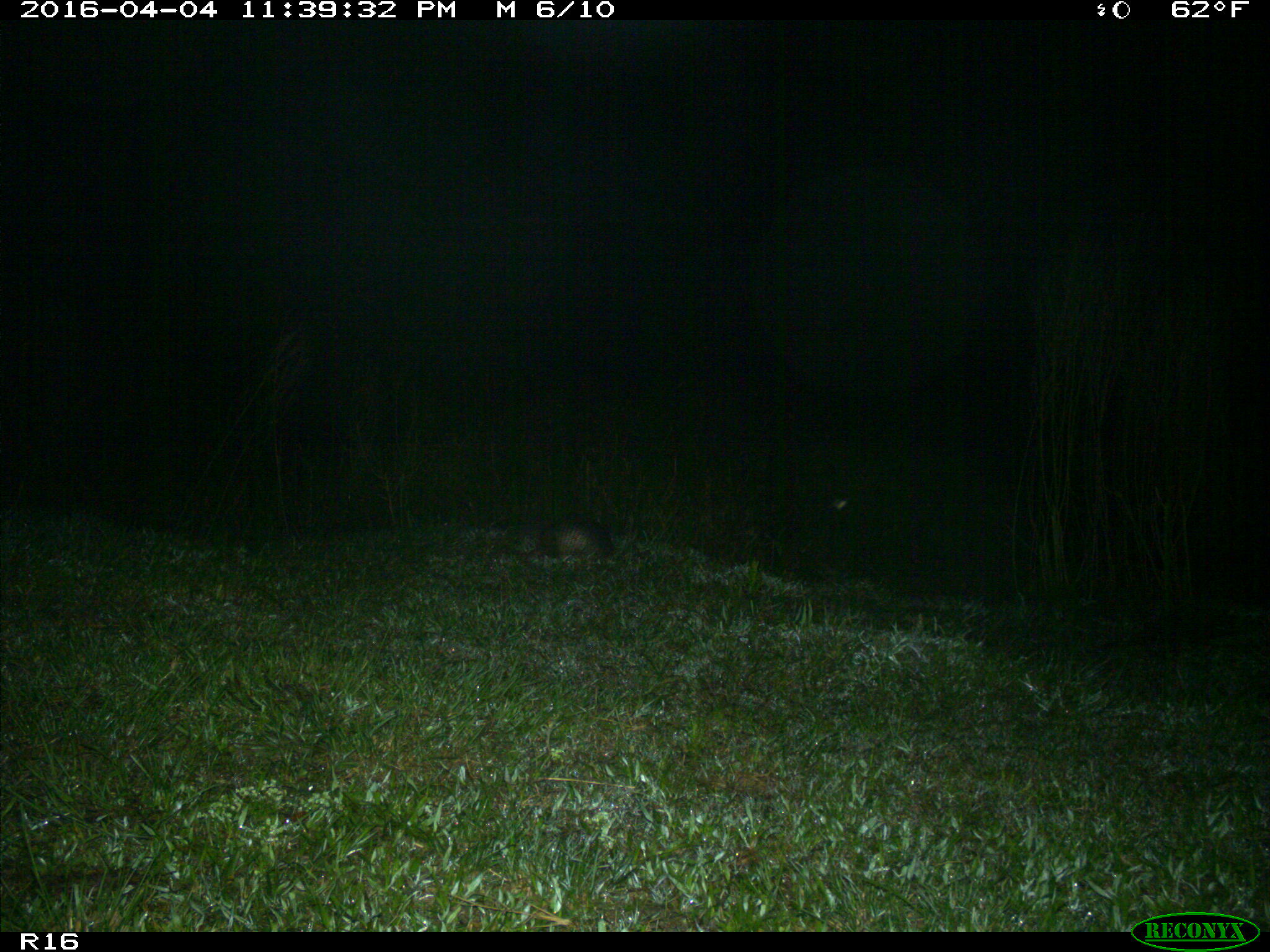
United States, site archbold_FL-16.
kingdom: Animalia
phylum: Chordata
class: Mammalia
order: Cingulata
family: Dasypodidae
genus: Dasypus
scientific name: Dasypus novemcinctus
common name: nine-banded armadillo